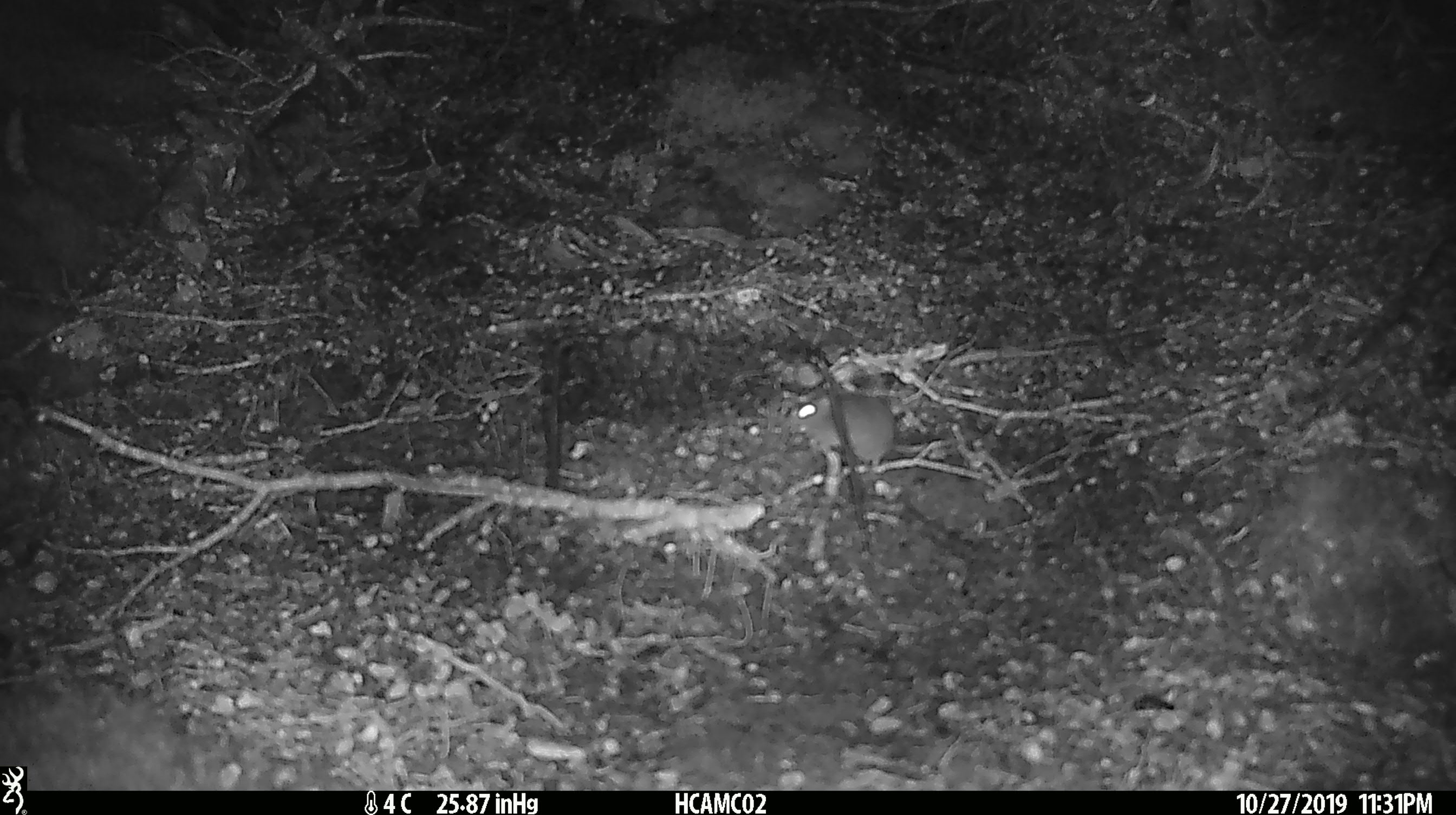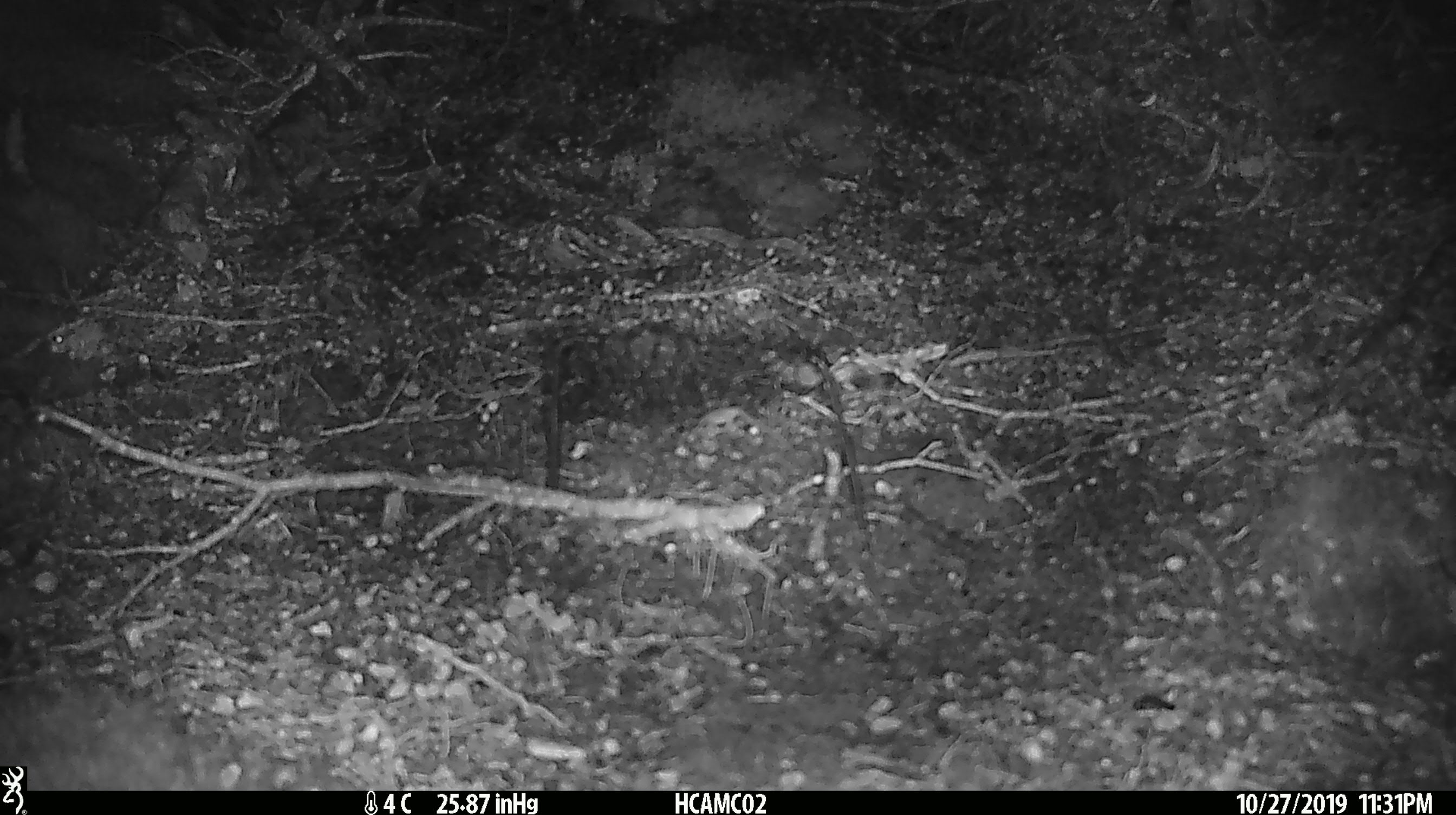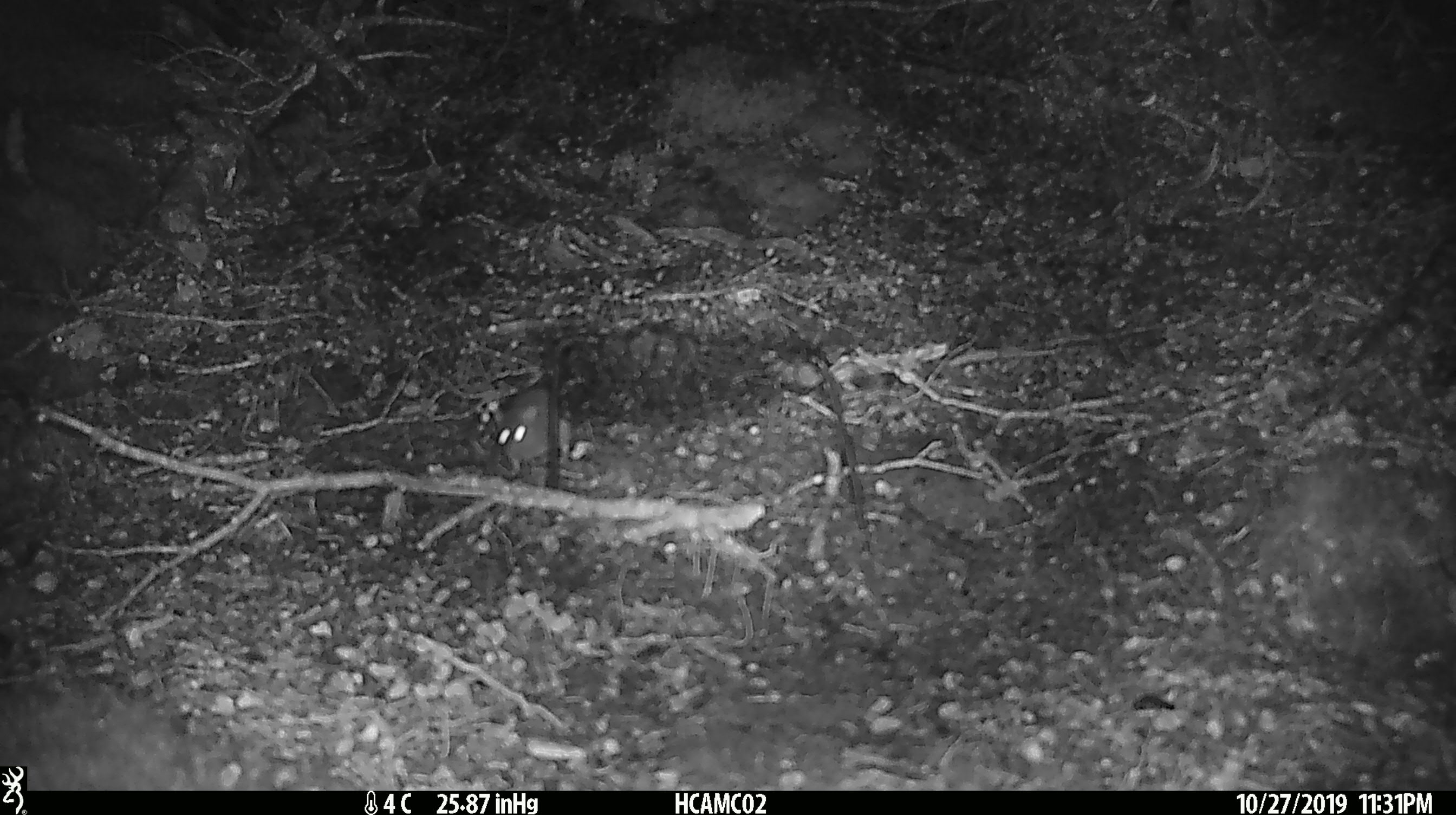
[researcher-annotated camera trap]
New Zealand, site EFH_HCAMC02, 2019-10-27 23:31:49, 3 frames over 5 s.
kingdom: Animalia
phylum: Chordata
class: Mammalia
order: Rodentia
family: Muridae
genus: Mus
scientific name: Mus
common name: mouse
Mouse (Mus).